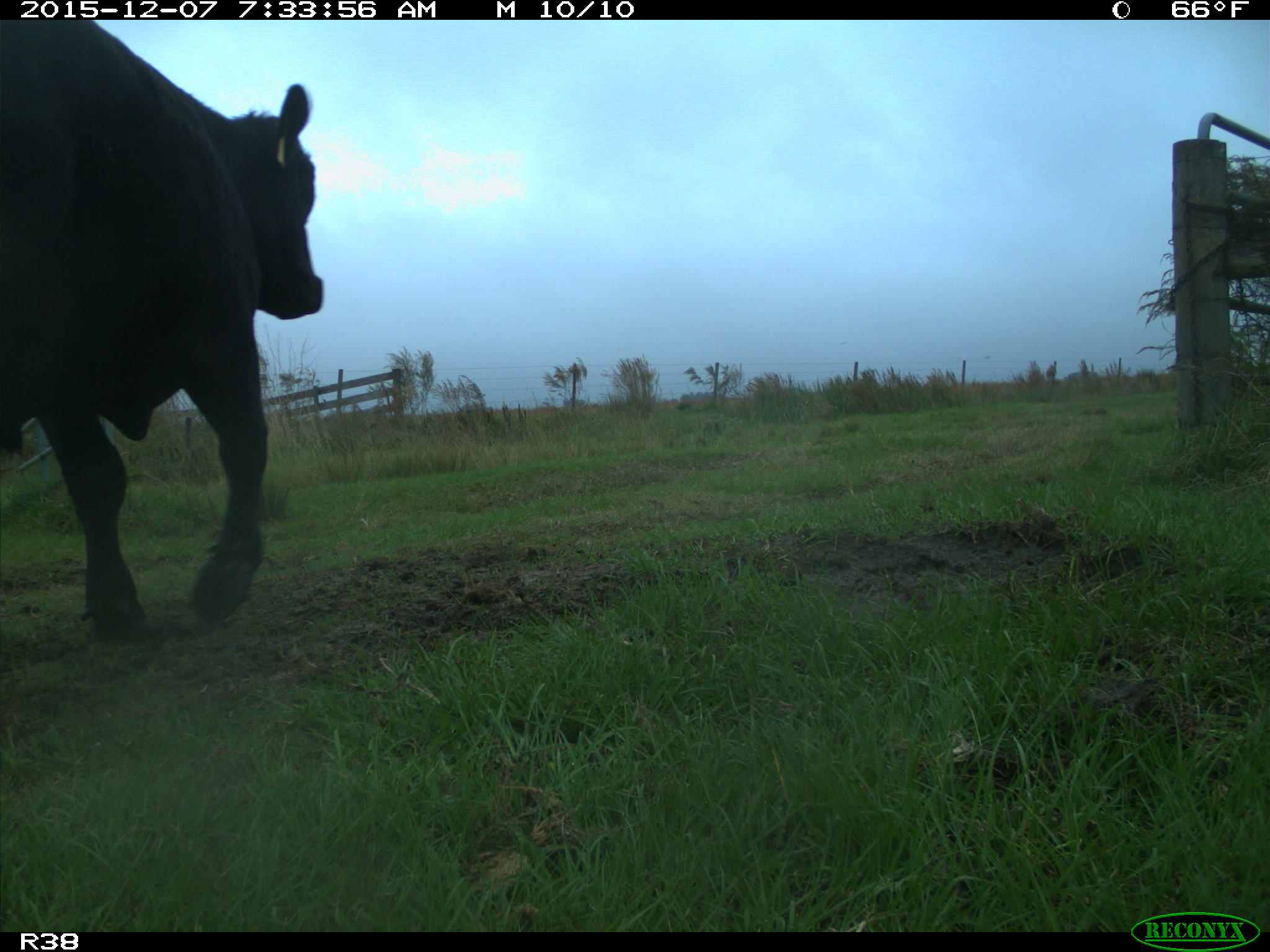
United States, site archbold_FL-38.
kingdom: Animalia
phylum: Chordata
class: Mammalia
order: Artiodactyla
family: Bovidae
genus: Bos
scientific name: Bos taurus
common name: domestic cow